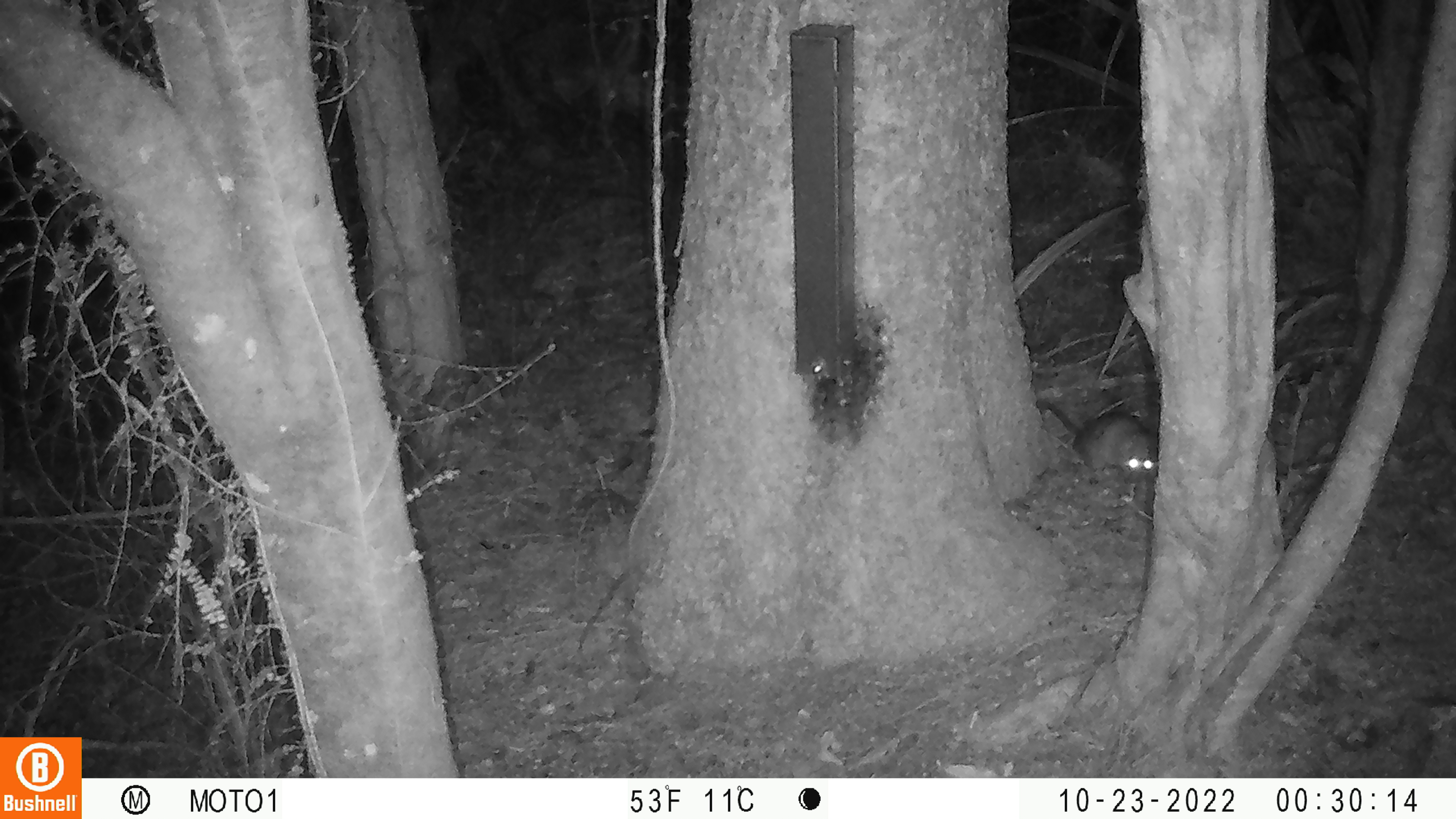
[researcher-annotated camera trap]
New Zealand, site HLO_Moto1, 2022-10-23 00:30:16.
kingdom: Animalia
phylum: Chordata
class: Mammalia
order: Rodentia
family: Muridae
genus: Rattus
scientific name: Rattus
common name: rat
Rat (Rattus).